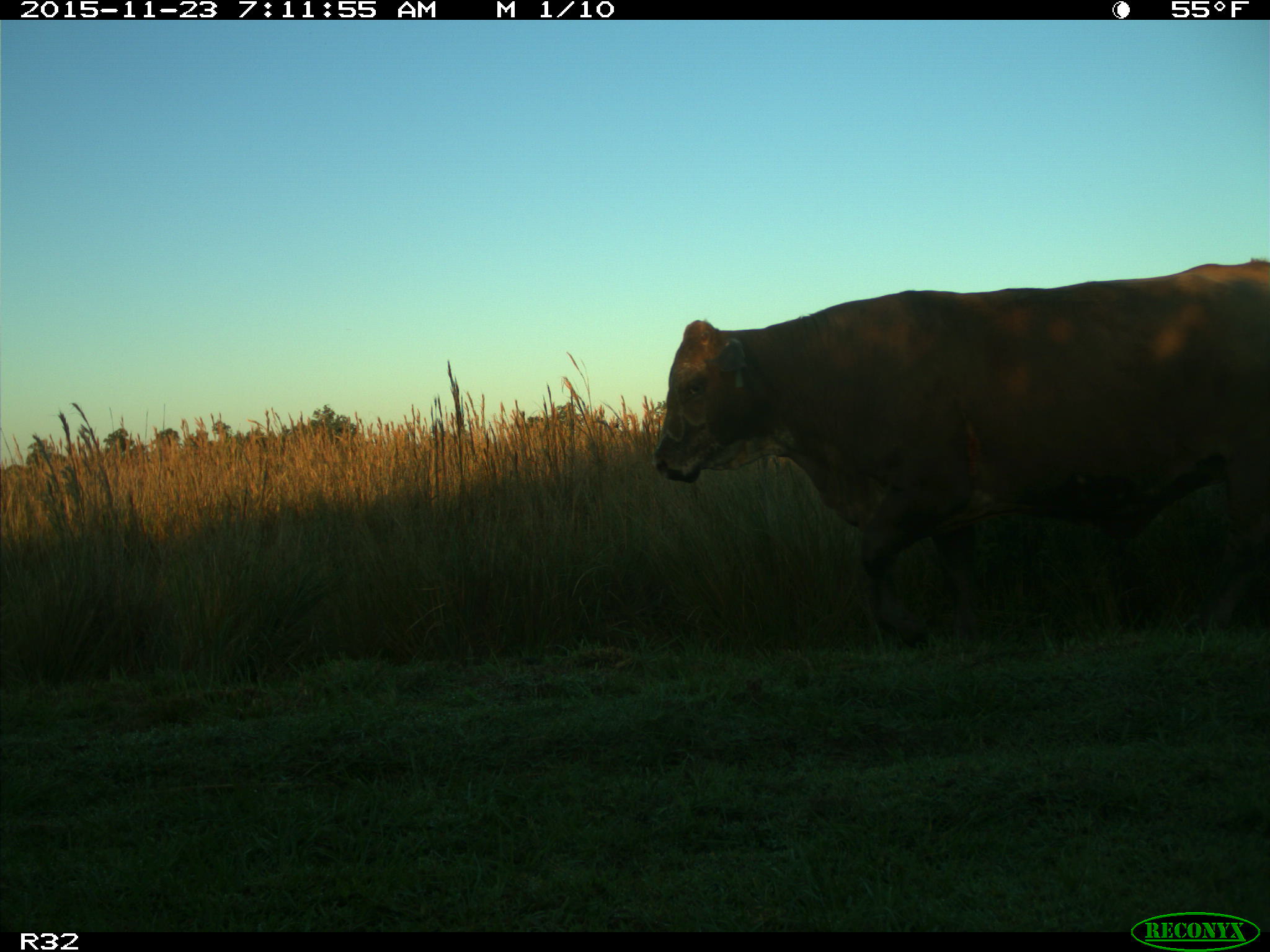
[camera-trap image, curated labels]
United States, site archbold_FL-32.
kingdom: Animalia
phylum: Chordata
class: Mammalia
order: Artiodactyla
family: Bovidae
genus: Bos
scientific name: Bos taurus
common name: domestic cow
Bos taurus (domestic cow).